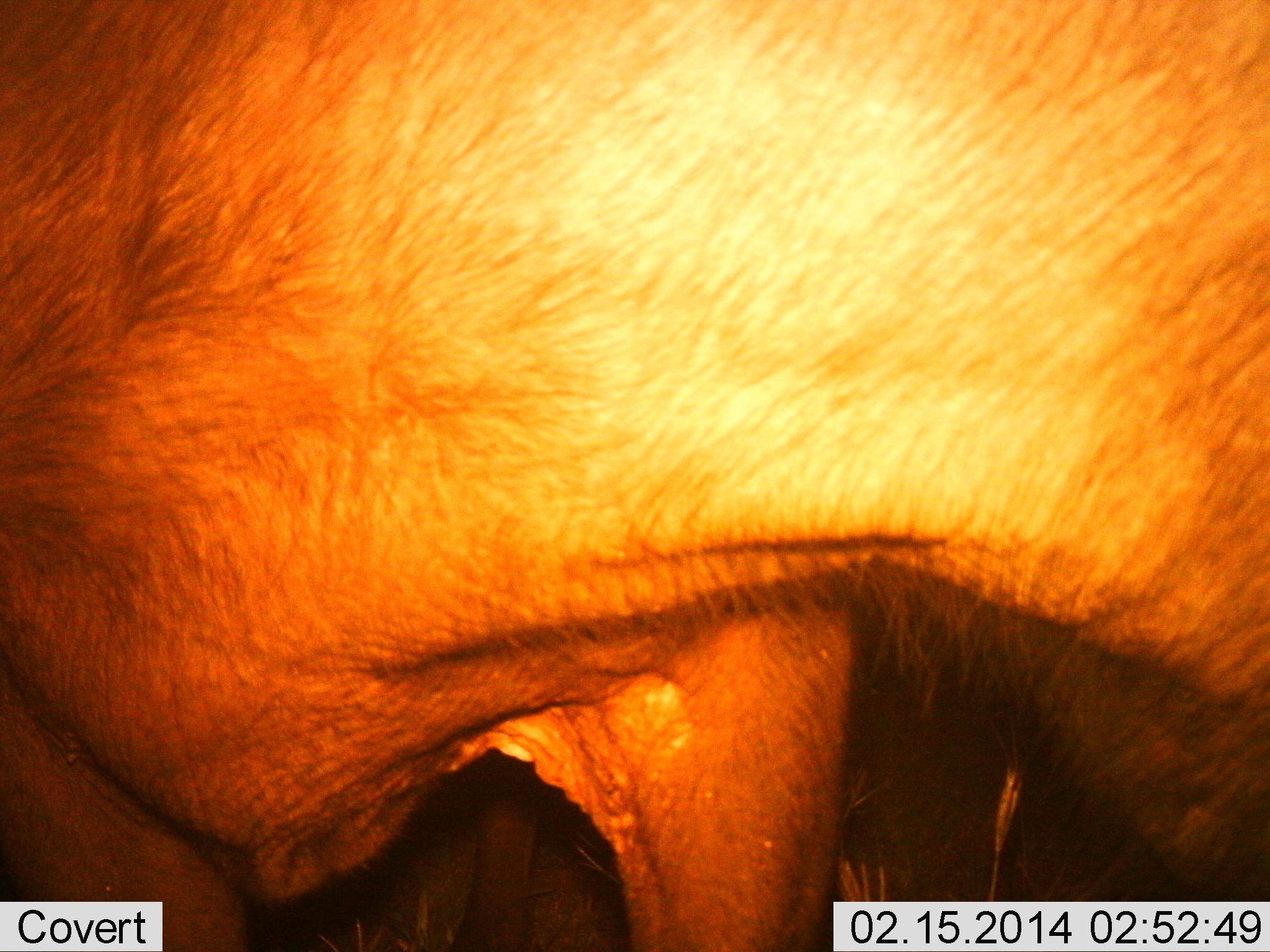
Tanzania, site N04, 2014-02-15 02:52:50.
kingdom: Animalia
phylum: Chordata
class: Mammalia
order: Artiodactyla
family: Bovidae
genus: Connochaetes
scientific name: Connochaetes taurinus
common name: blue wildebeest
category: wildebeest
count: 1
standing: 100%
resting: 0%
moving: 0%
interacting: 0%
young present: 0%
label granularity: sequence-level